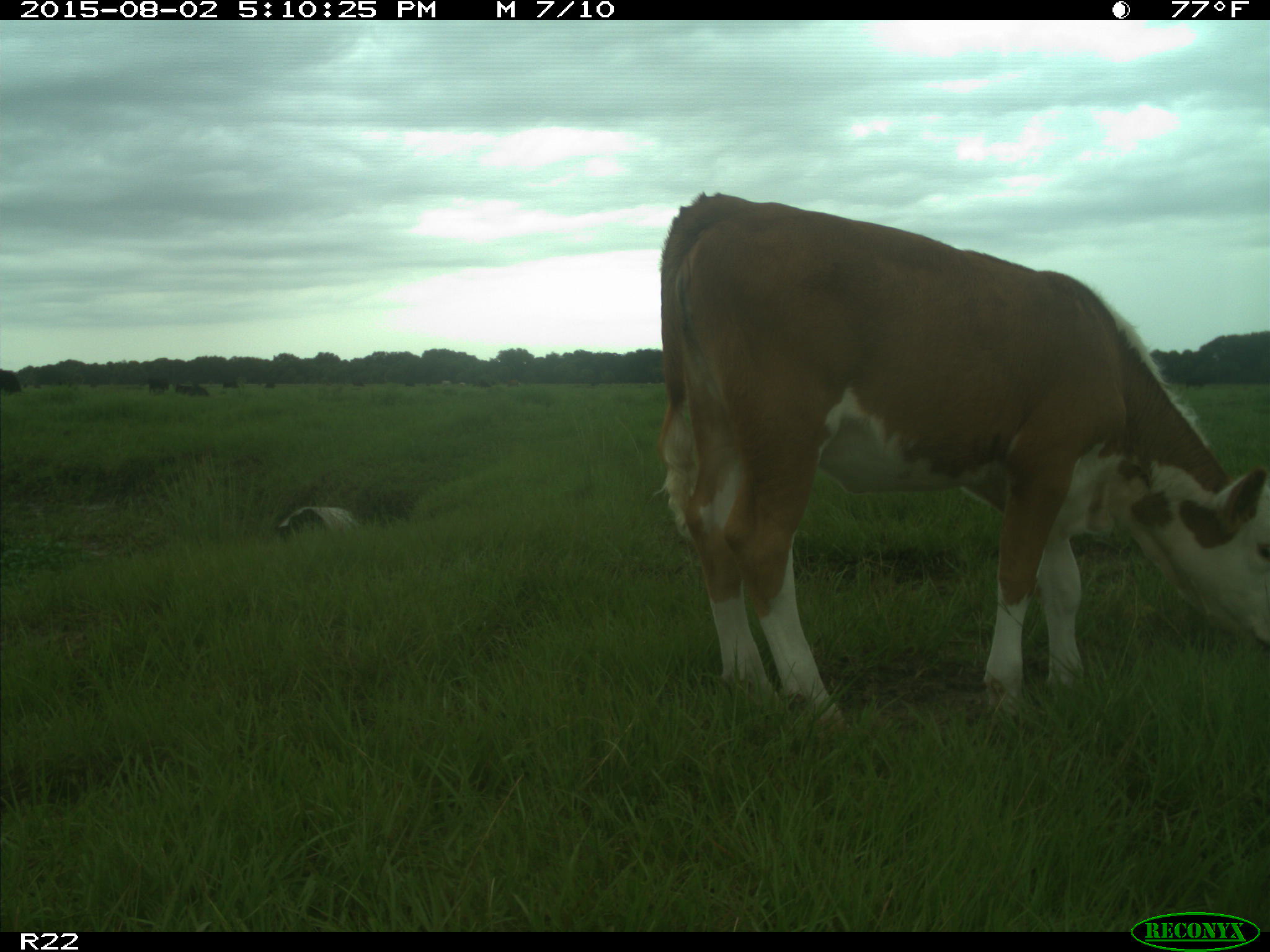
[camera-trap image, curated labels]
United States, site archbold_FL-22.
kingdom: Animalia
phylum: Chordata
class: Mammalia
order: Artiodactyla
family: Bovidae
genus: Bos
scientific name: Bos taurus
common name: domestic cow